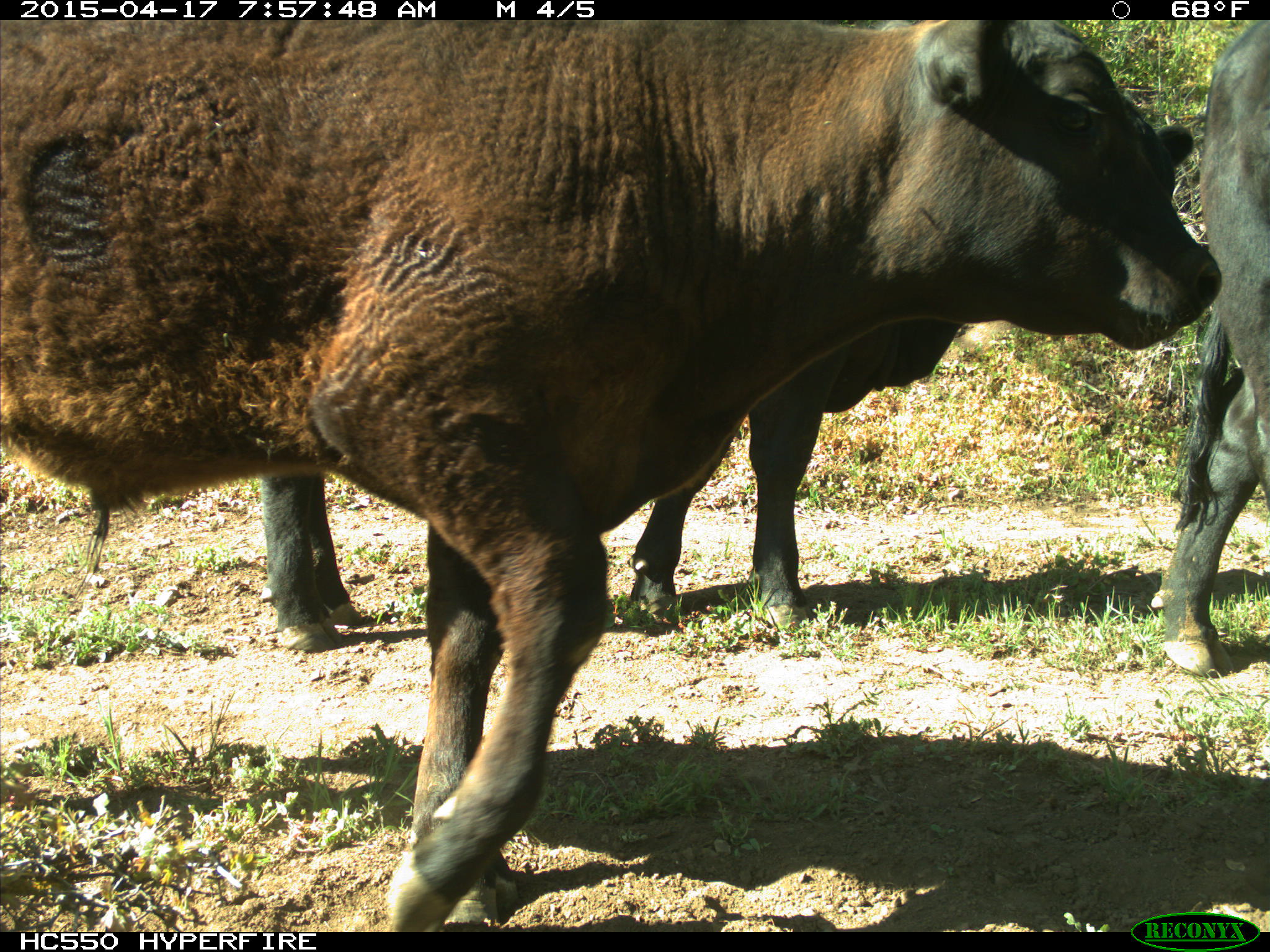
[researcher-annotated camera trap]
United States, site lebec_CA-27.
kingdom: Animalia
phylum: Chordata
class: Mammalia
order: Artiodactyla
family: Bovidae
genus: Bos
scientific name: Bos taurus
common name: domestic cow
Bos taurus (domestic cow).